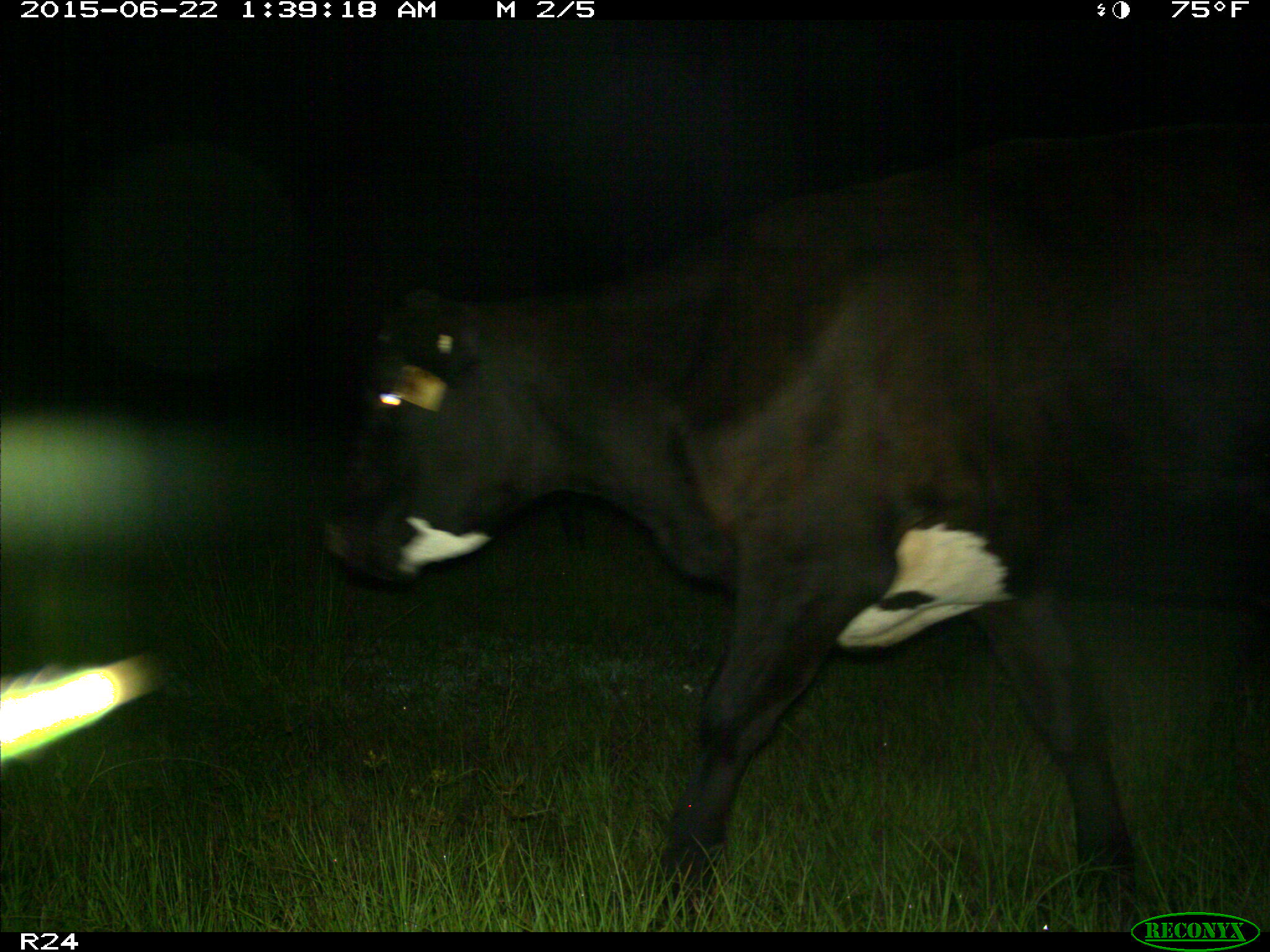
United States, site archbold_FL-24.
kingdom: Animalia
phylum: Chordata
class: Mammalia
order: Artiodactyla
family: Bovidae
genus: Bos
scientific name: Bos taurus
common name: domestic cow